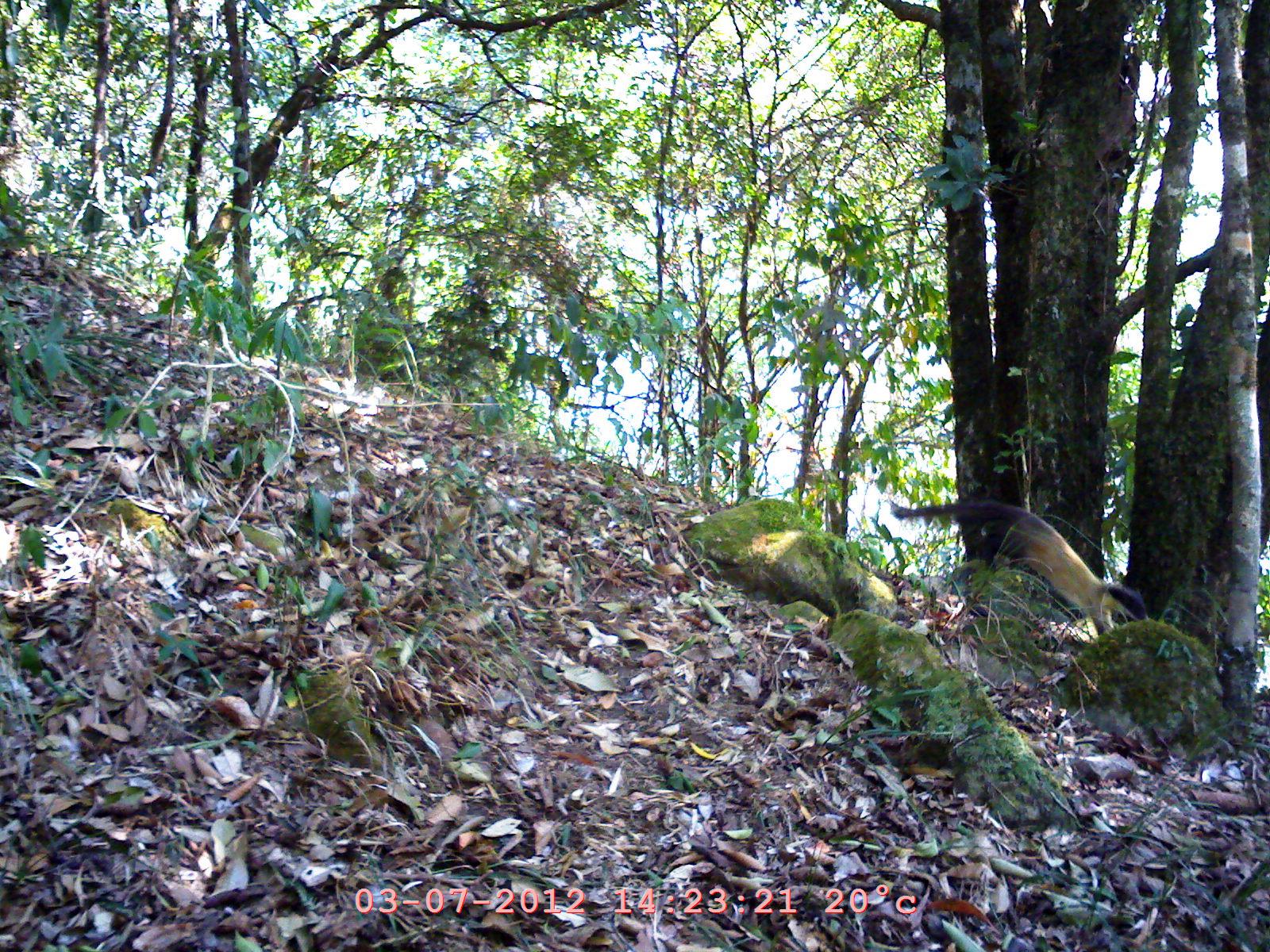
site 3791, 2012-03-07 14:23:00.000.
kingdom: Animalia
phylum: Chordata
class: Mammalia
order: Carnivora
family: Mustelidae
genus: Martes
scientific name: Martes flavigula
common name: yellow-throated marten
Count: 1.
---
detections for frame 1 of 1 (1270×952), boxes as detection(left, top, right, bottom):
martes flavigula: detection(893, 495, 1146, 631)